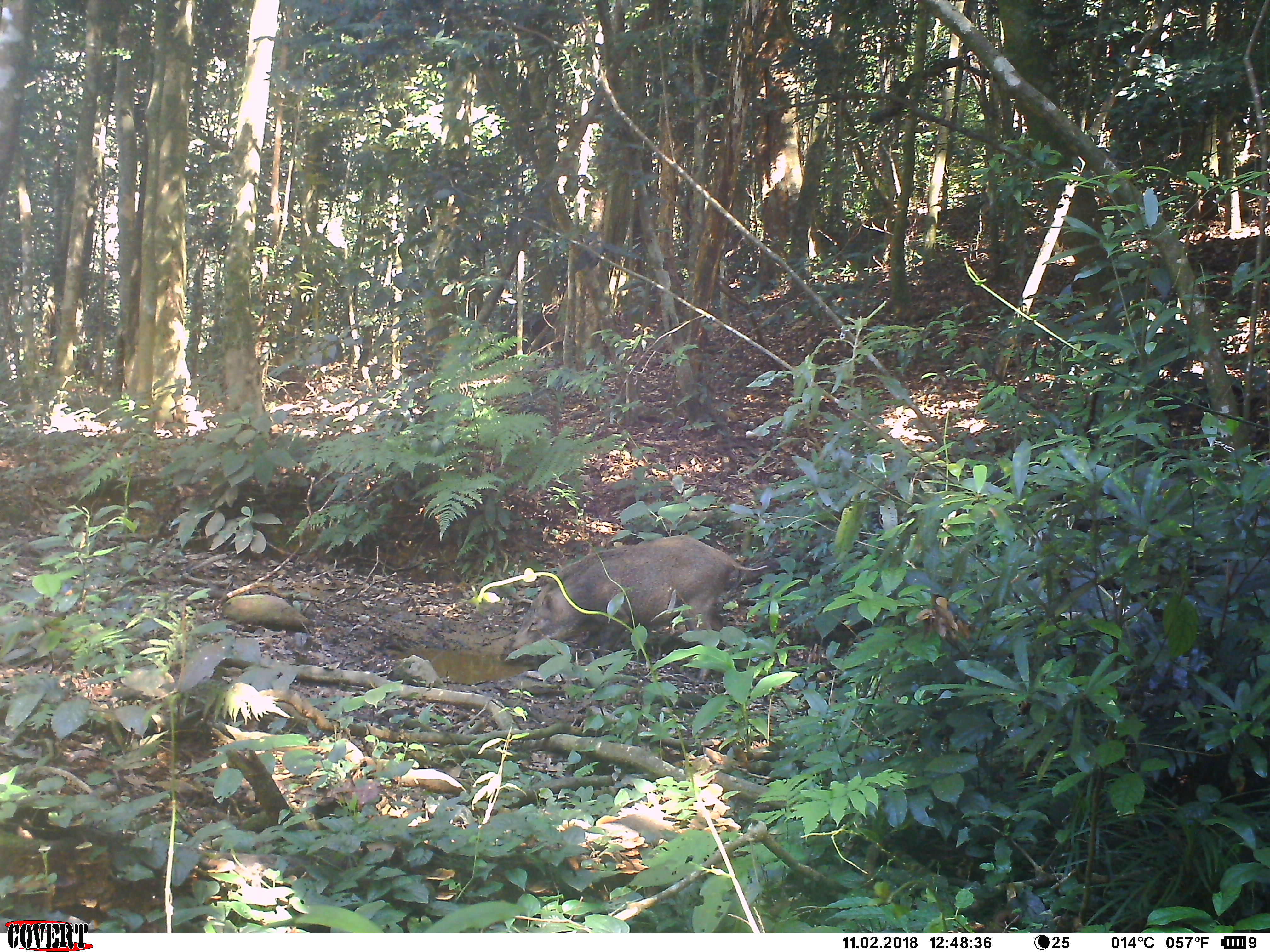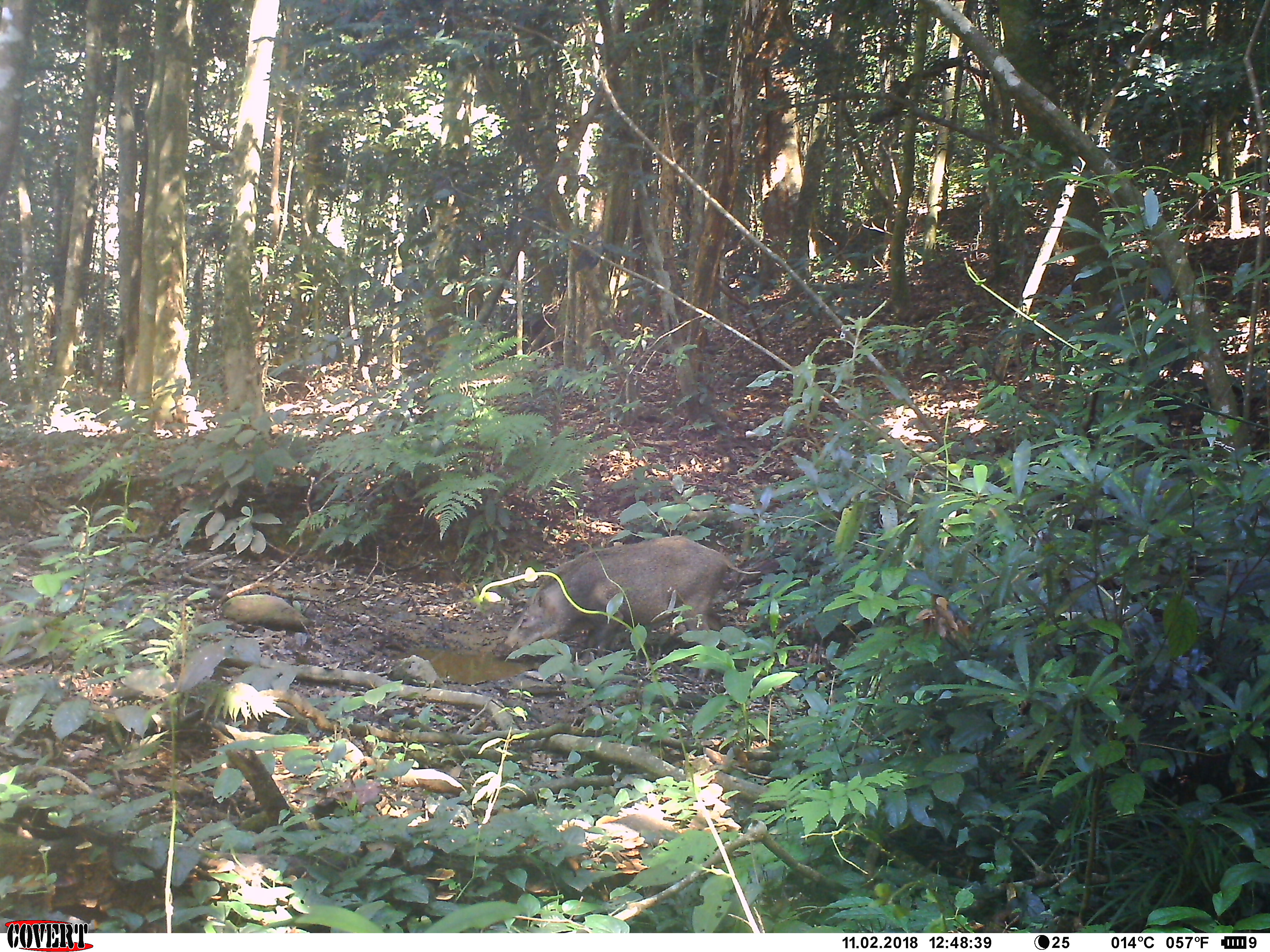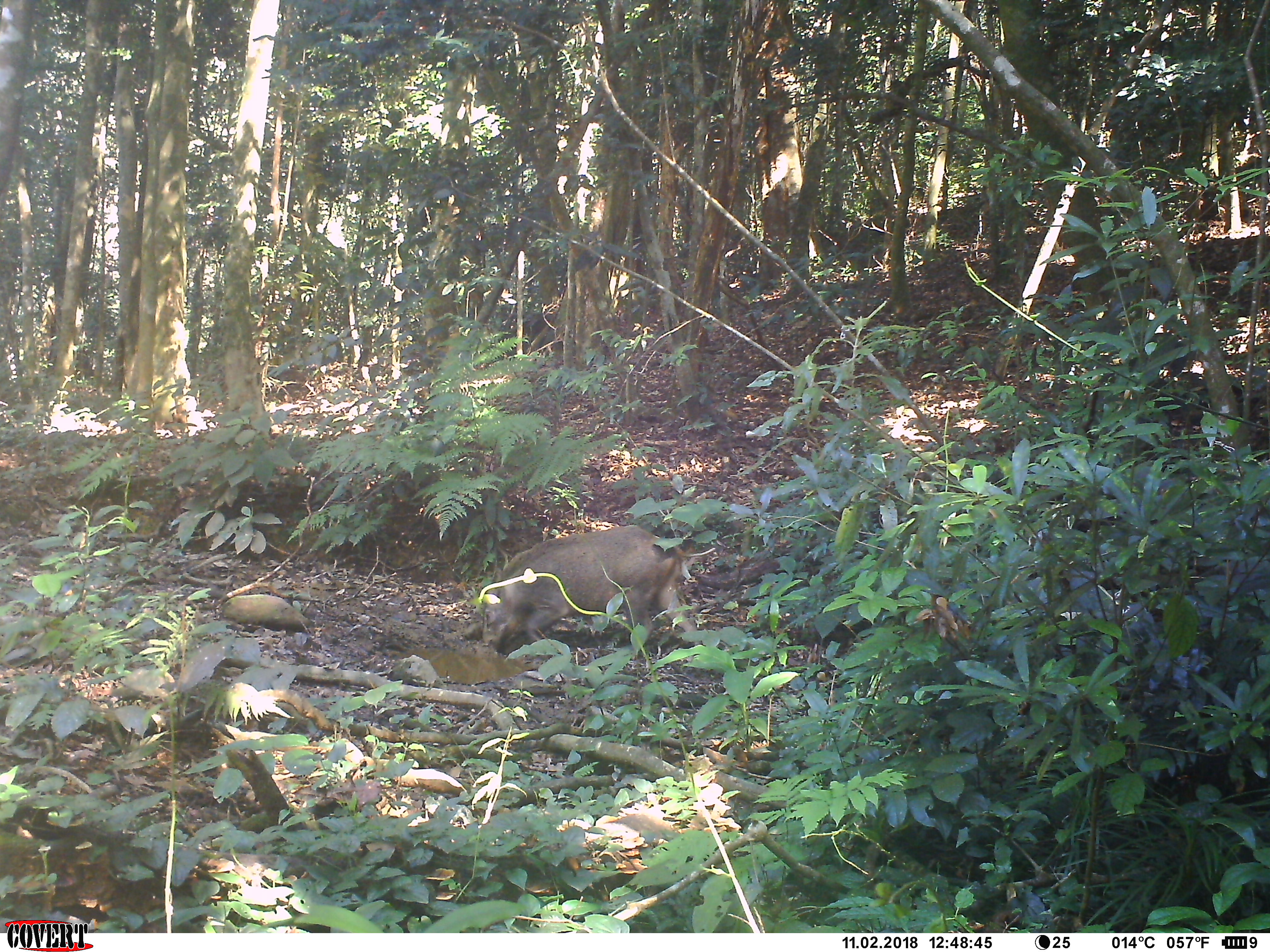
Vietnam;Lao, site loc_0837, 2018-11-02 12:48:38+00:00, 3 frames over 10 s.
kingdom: Animalia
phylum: Chordata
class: Mammalia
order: Artiodactyla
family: Suidae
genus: Sus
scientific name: Sus scrofa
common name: eurasian wild pig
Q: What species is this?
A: Eurasian wild pig (Sus scrofa).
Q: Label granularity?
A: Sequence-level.